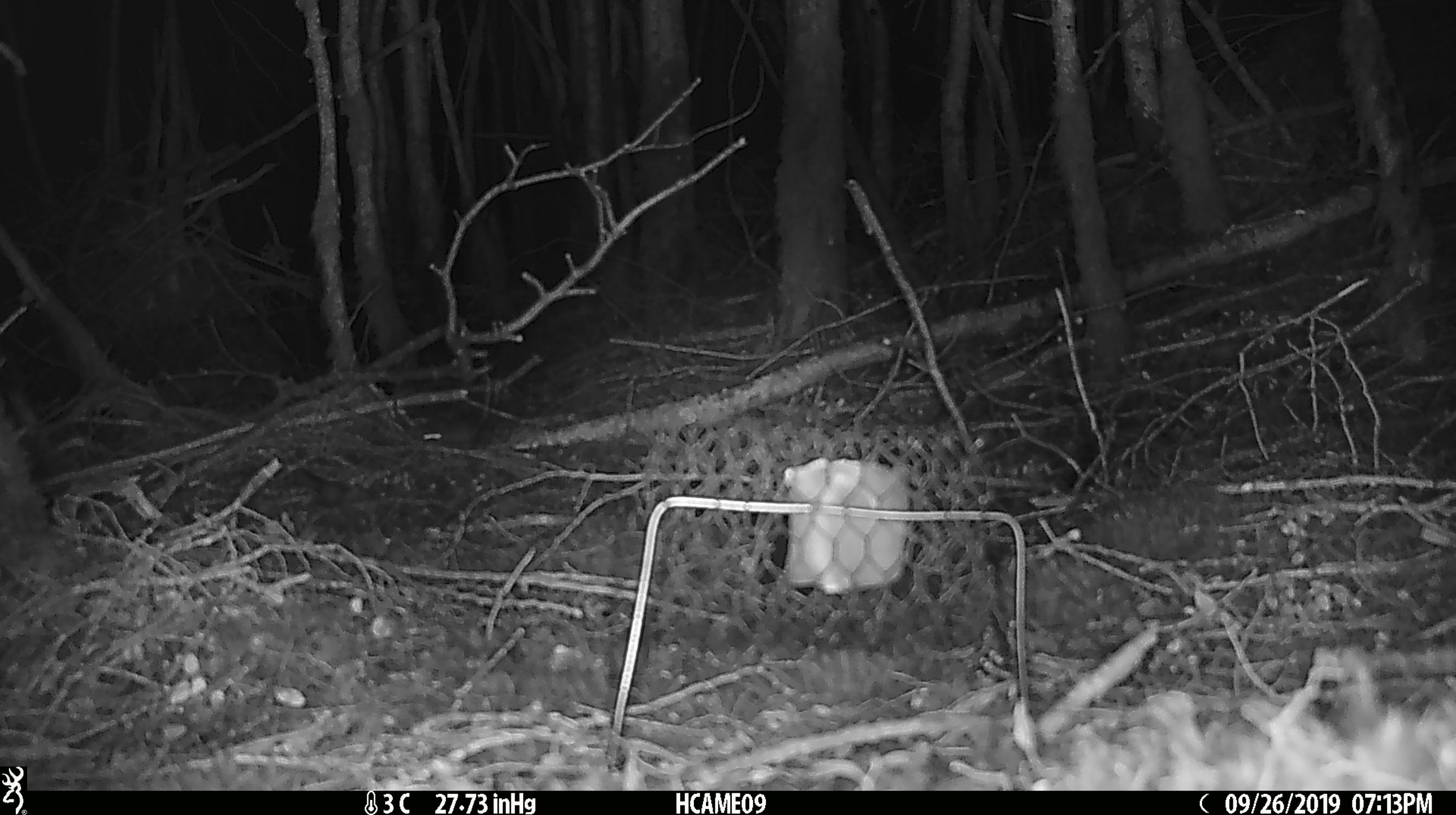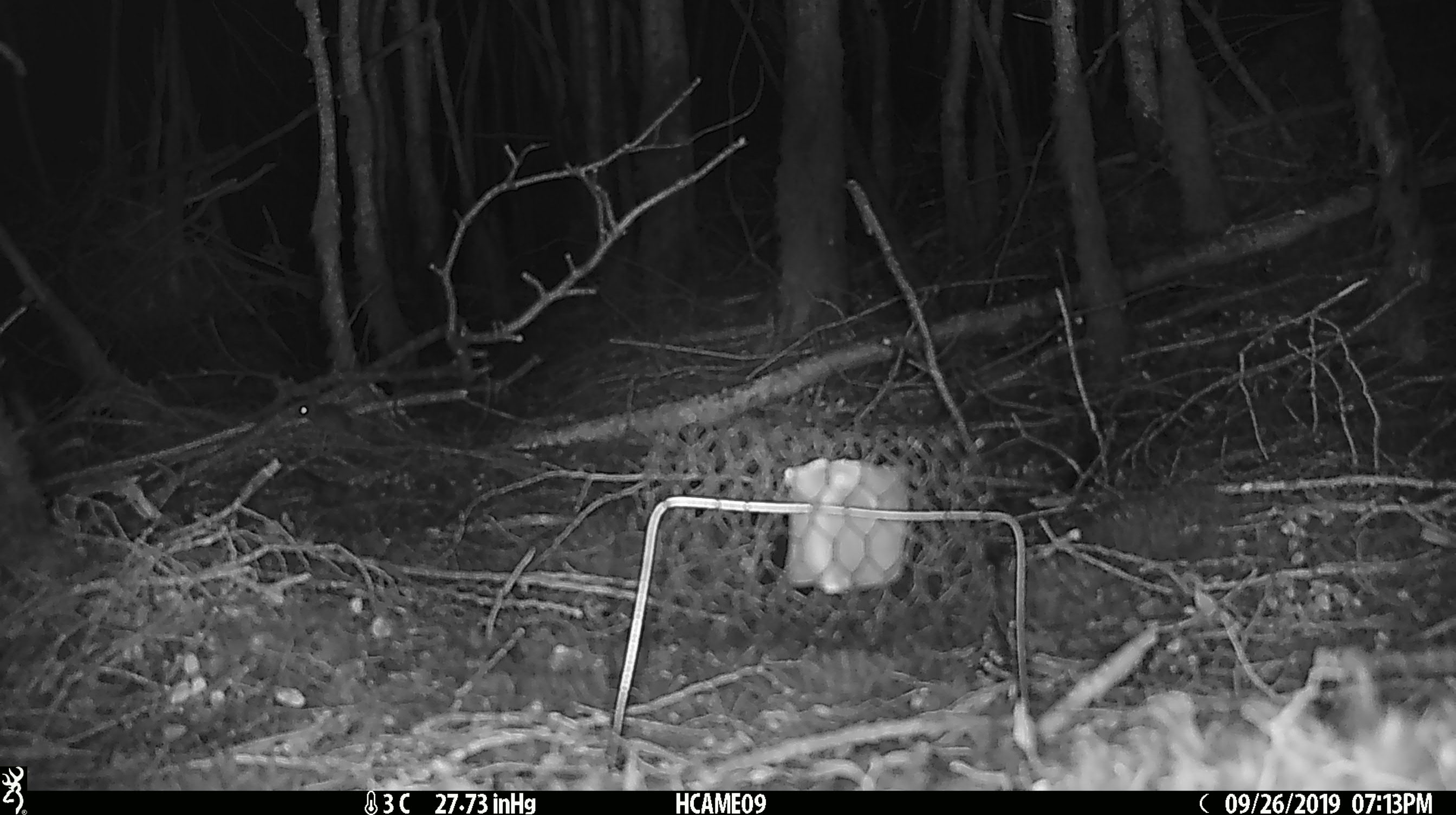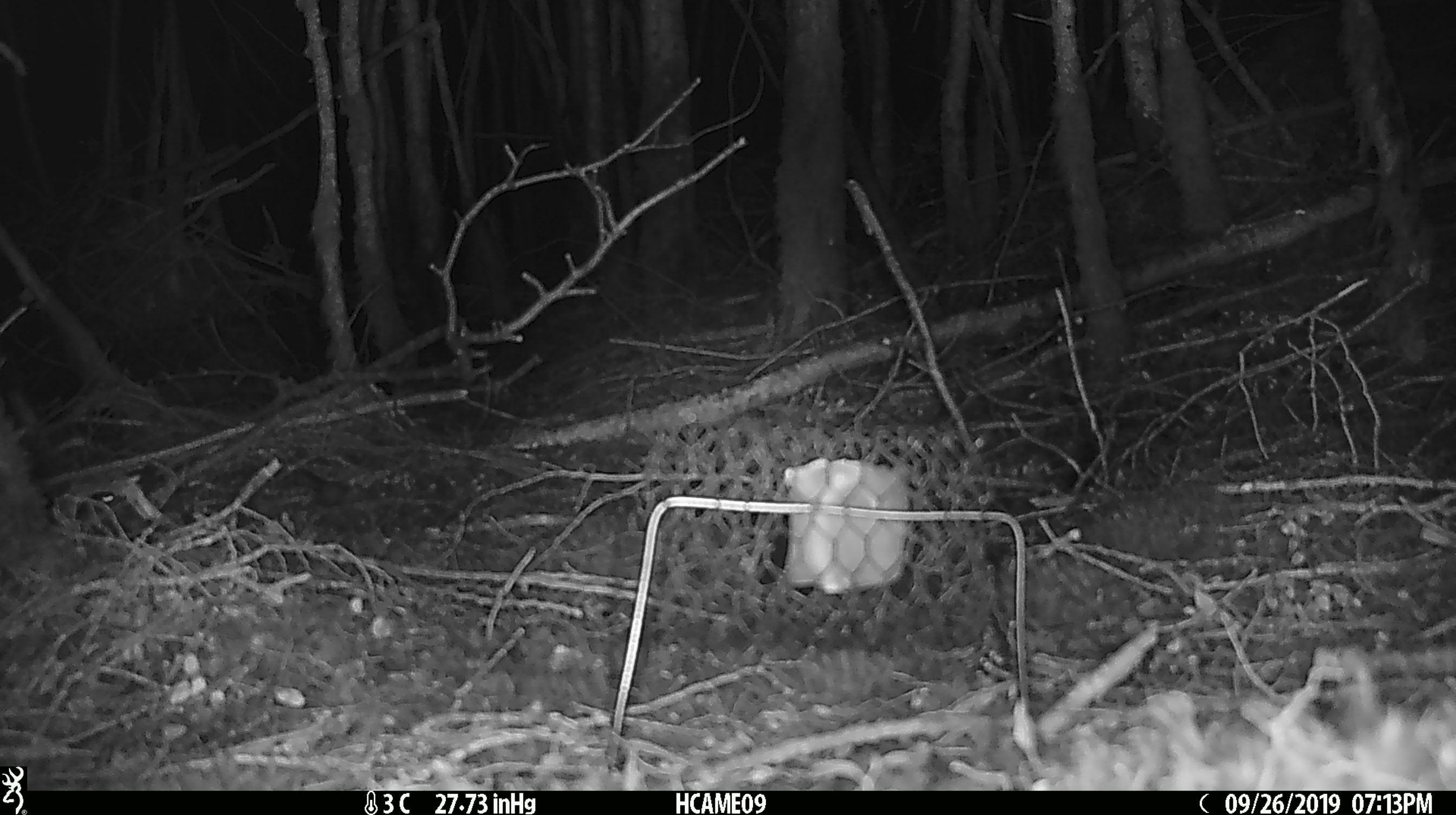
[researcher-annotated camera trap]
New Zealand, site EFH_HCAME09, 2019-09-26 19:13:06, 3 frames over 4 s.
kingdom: Animalia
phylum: Chordata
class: Mammalia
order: Rodentia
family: Muridae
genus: Mus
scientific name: Mus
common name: mouse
Mouse (Mus).